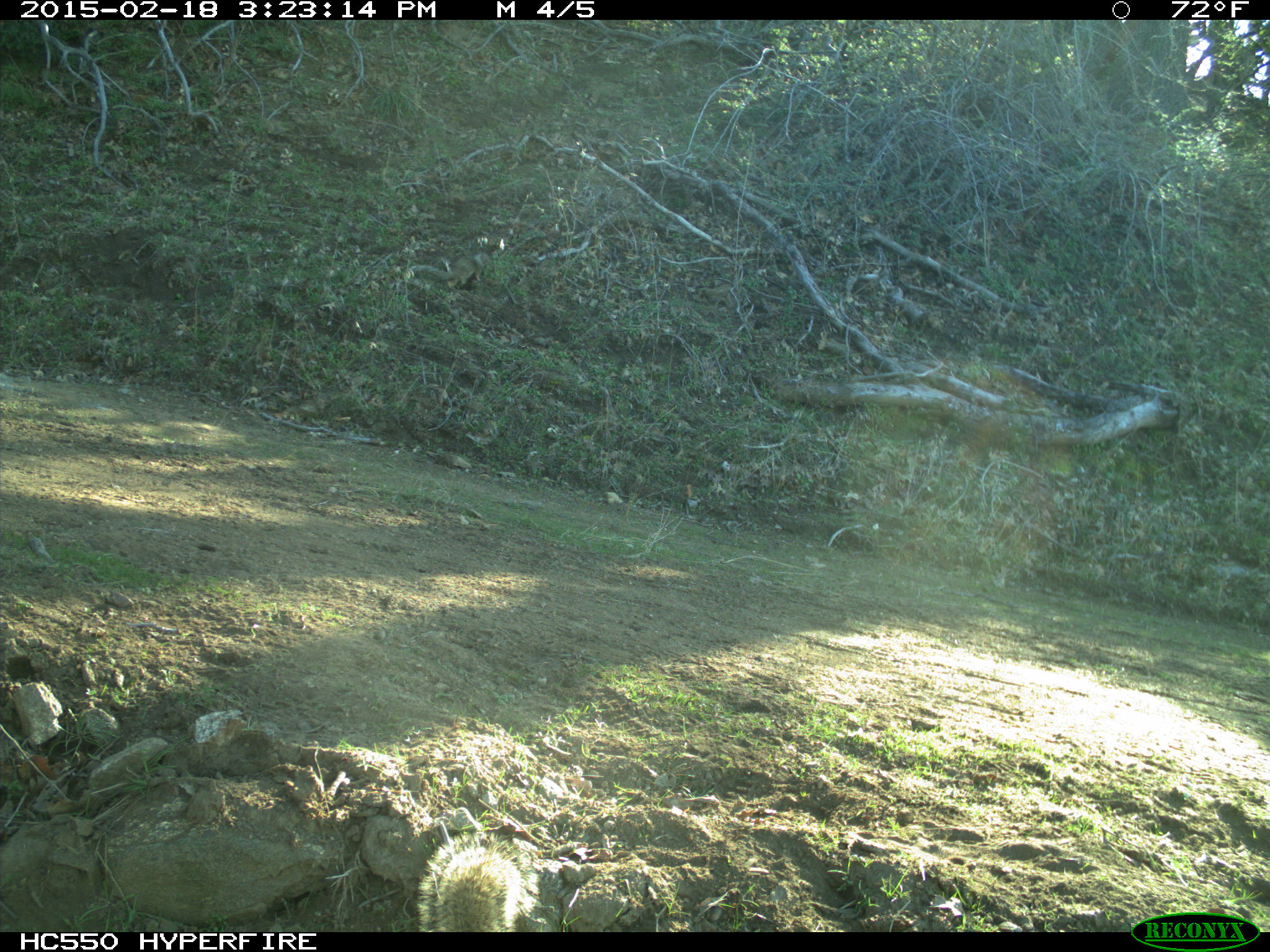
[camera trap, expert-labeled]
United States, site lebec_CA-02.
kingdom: Animalia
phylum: Chordata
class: Mammalia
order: Rodentia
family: Sciuridae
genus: Otospermophilus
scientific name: Otospermophilus beecheyi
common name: california ground squirrel